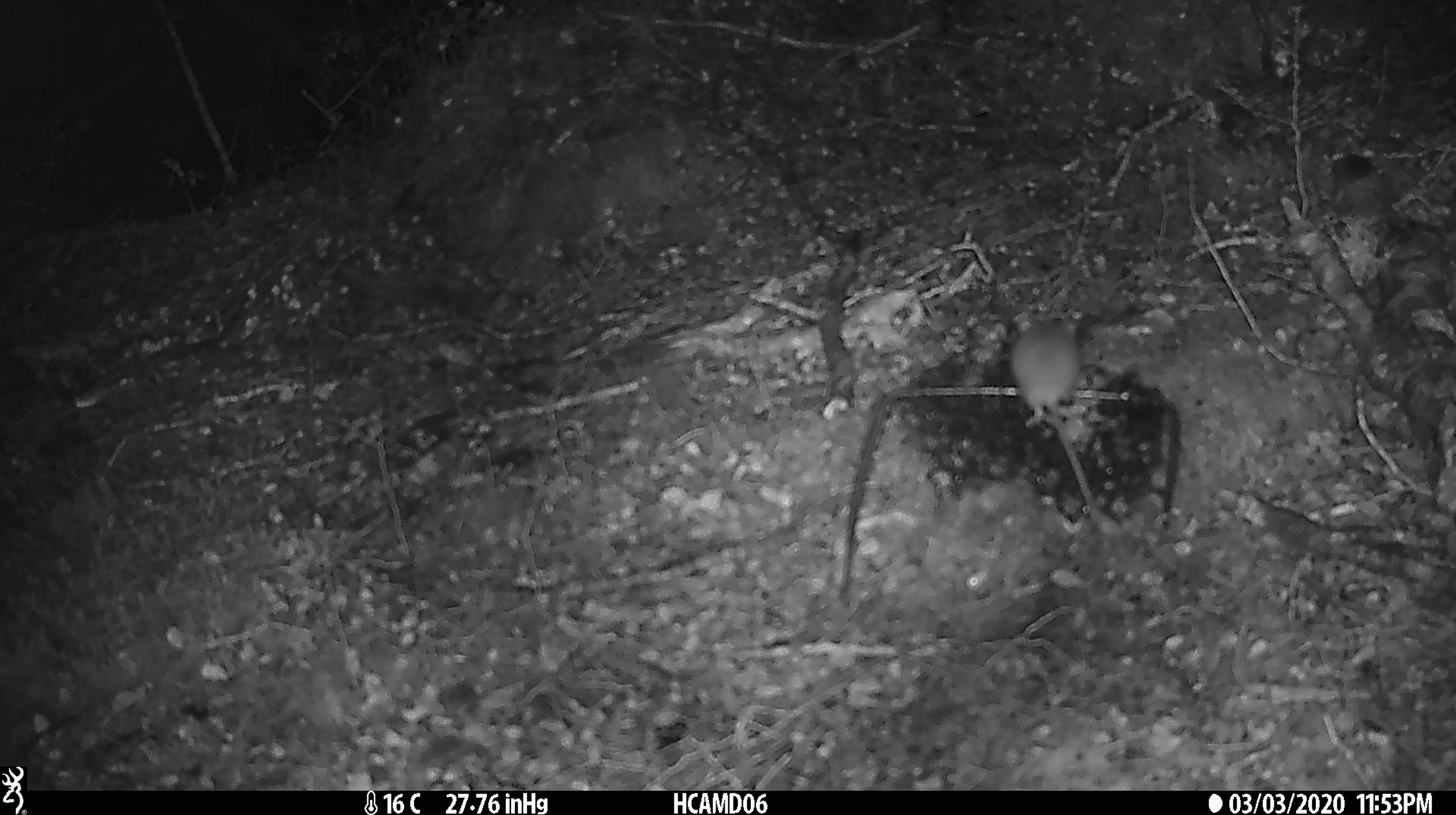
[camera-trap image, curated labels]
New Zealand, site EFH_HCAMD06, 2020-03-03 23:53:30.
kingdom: Animalia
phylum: Chordata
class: Mammalia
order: Rodentia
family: Muridae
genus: Mus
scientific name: Mus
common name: mouse